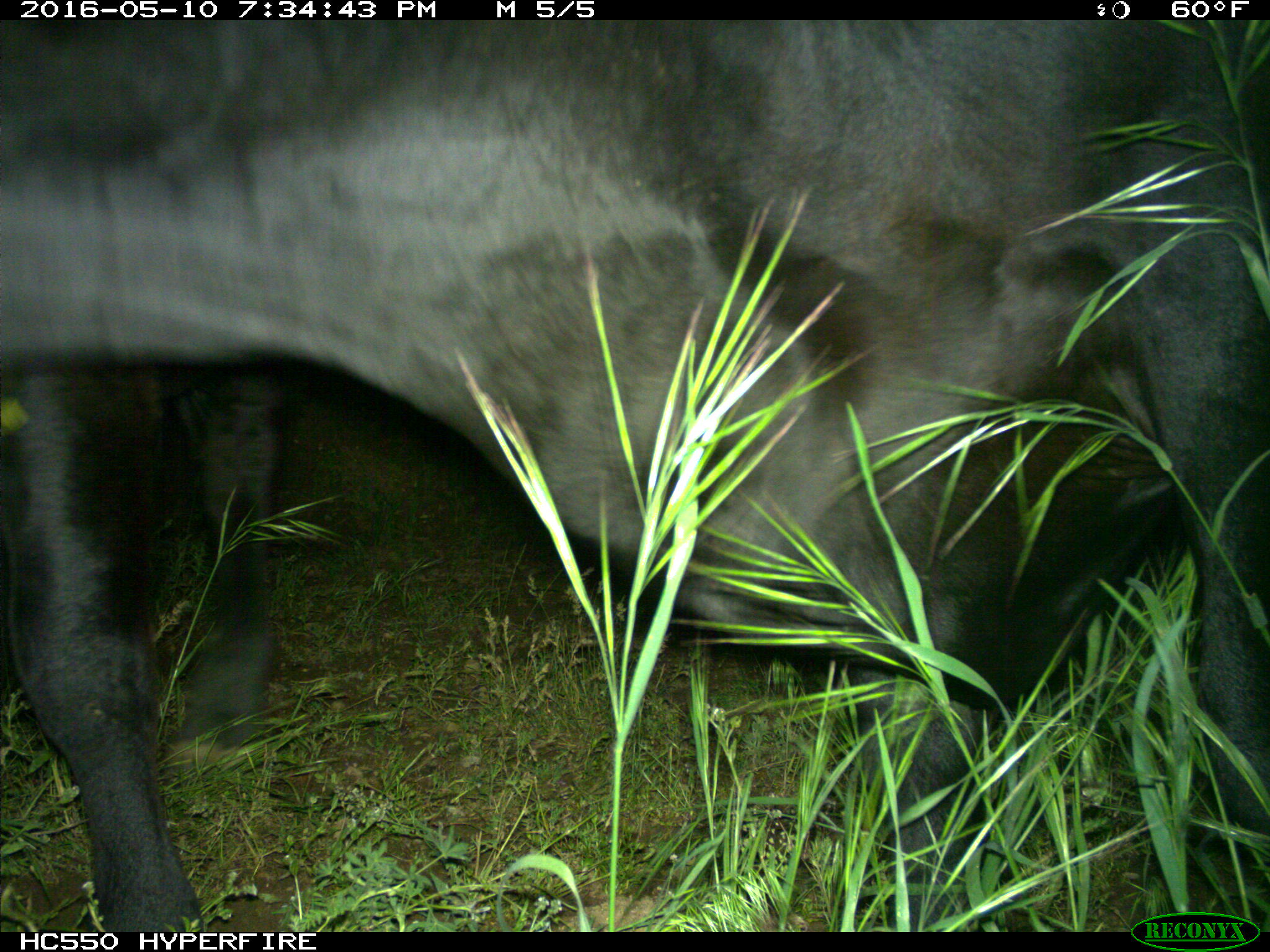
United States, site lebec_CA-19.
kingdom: Animalia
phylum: Chordata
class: Mammalia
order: Artiodactyla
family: Bovidae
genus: Bos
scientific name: Bos taurus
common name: domestic cow